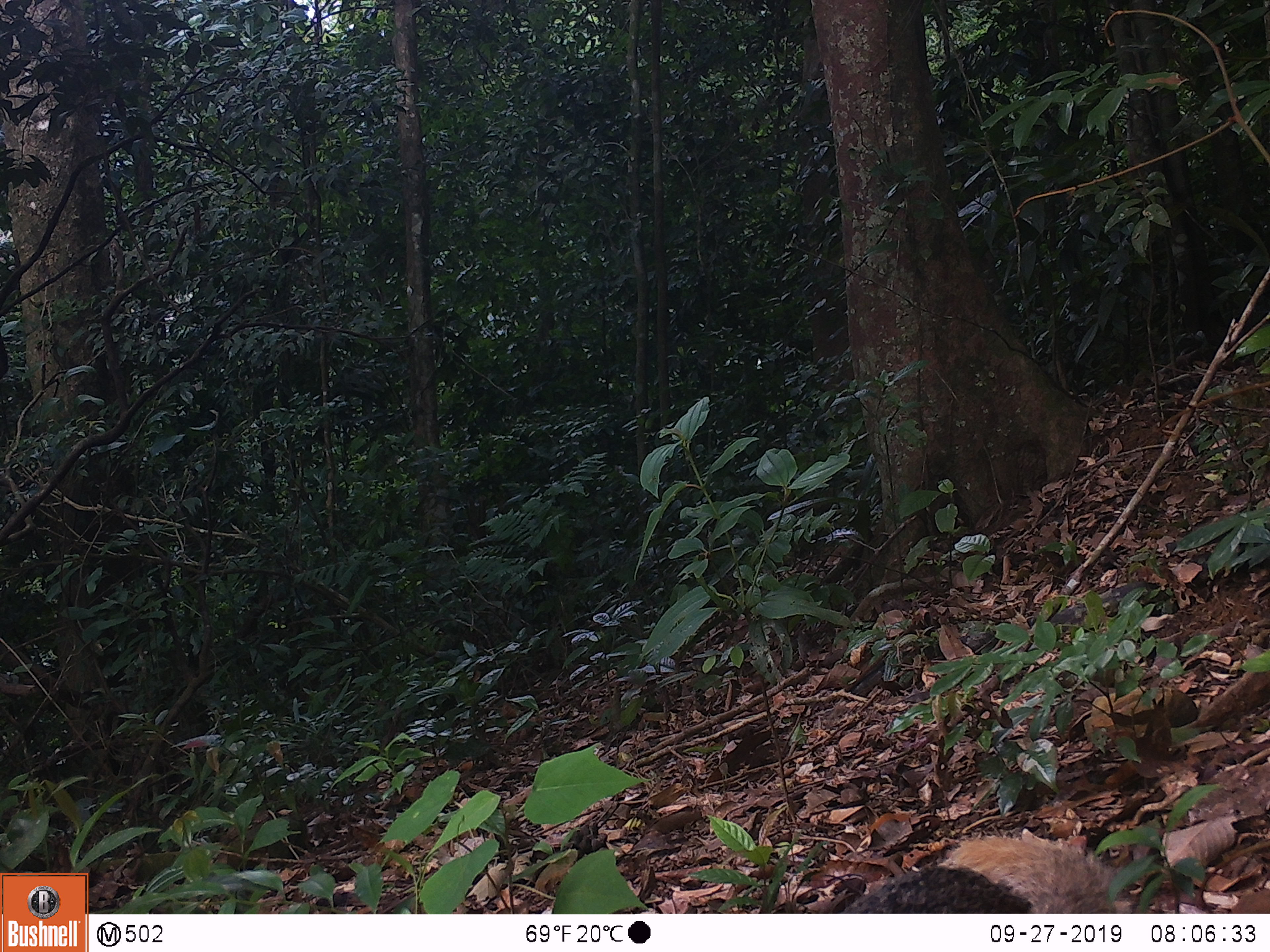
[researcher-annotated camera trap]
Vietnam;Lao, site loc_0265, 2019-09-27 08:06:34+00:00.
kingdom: Animalia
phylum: Chordata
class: Mammalia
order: Carnivora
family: Herpestidae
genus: Urva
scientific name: Urva urva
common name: crab-eating mongoose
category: crab eating mongoose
Crab eating mongoose (crab-eating mongoose) (Urva urva). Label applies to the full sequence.